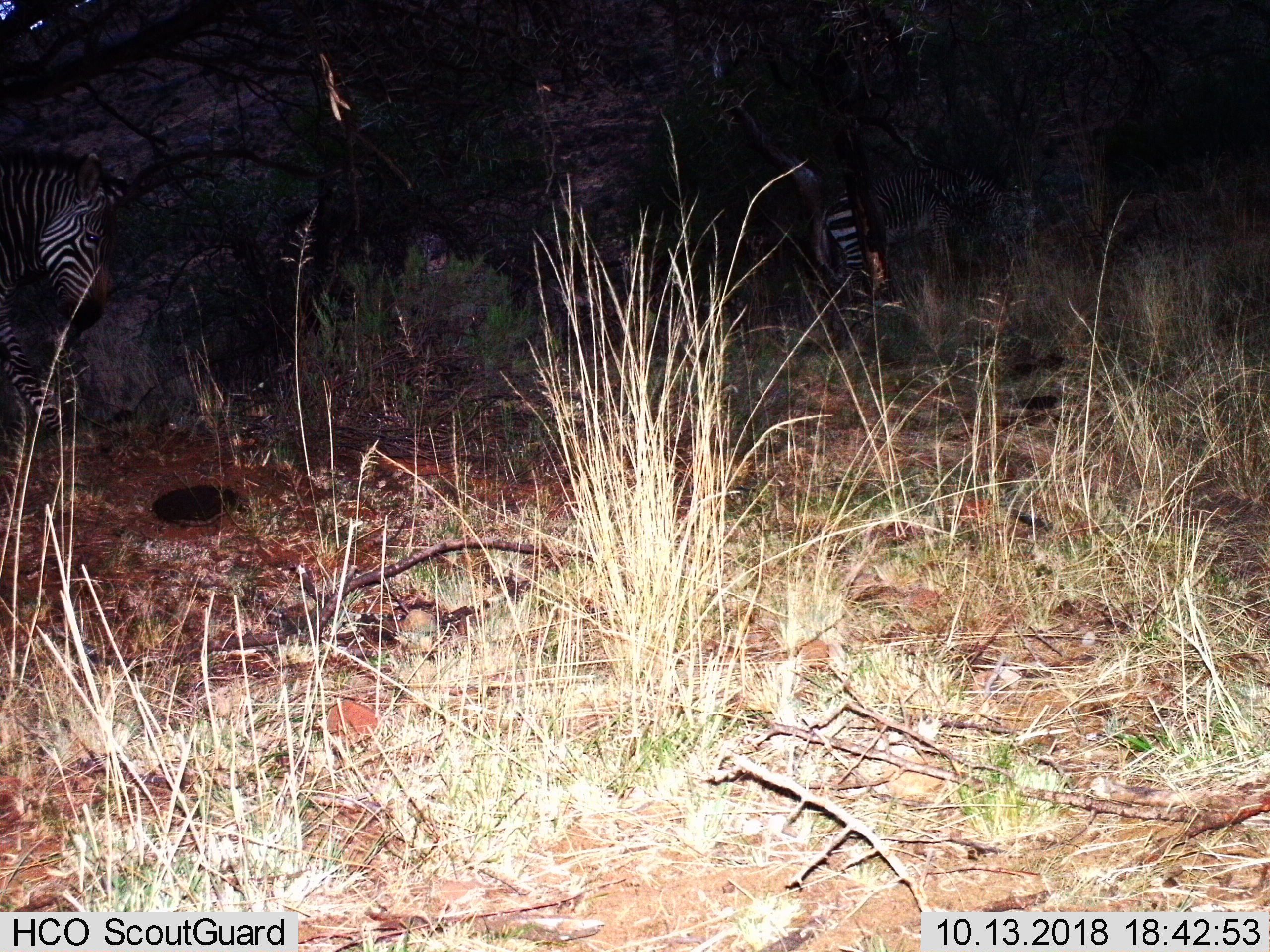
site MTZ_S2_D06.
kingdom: Animalia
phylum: Chordata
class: Mammalia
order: Perissodactyla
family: Equidae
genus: Equus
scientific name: Equus zebra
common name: mountain zebra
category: zebramountain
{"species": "zebramountain (mountain zebra) (Equus zebra)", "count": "2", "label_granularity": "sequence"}